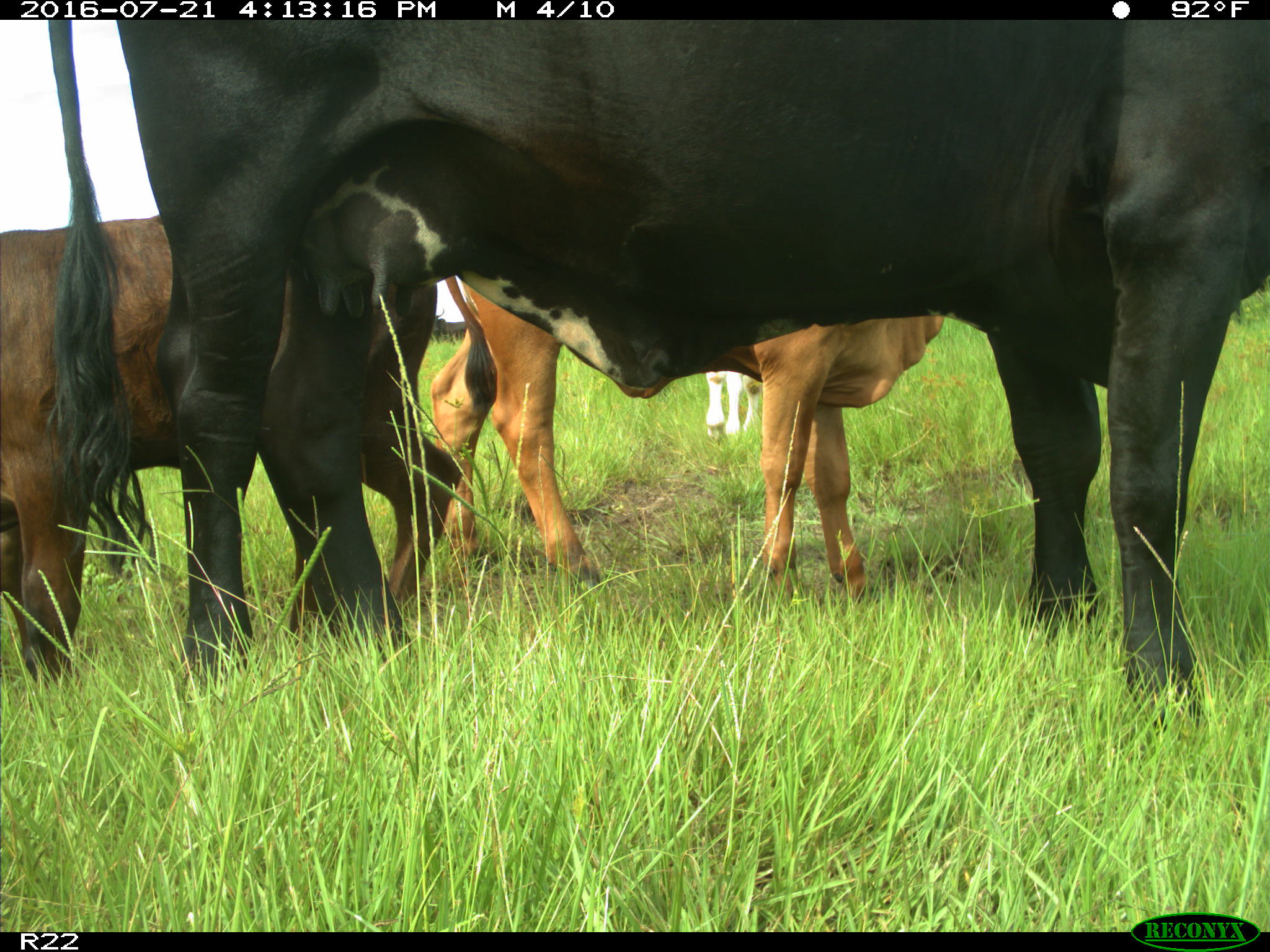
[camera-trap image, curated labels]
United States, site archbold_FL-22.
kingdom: Animalia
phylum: Chordata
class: Mammalia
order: Artiodactyla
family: Bovidae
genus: Bos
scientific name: Bos taurus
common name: domestic cow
Bos taurus (domestic cow).